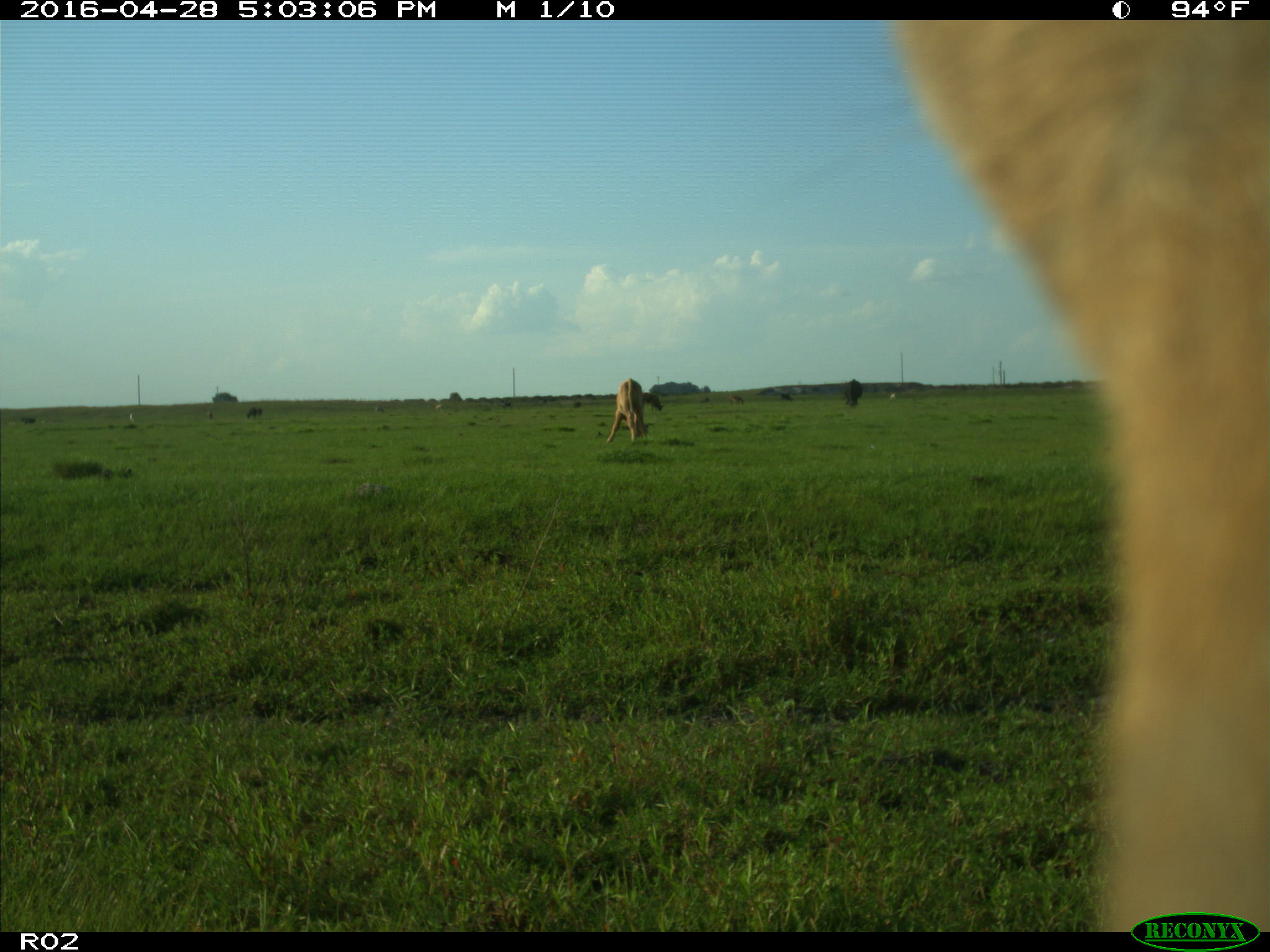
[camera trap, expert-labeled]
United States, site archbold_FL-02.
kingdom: Animalia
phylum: Chordata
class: Mammalia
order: Artiodactyla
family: Bovidae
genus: Bos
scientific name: Bos taurus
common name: domestic cow